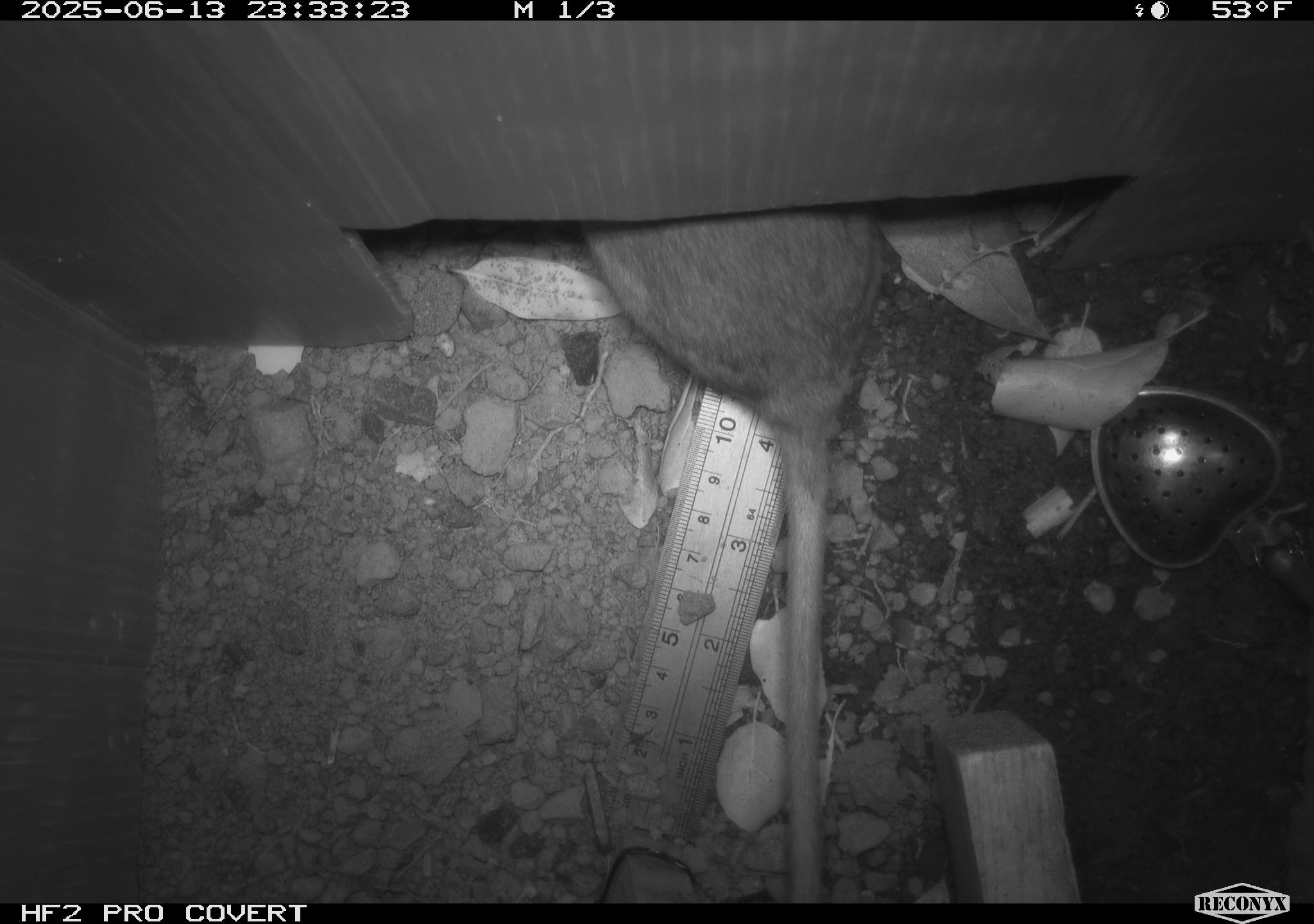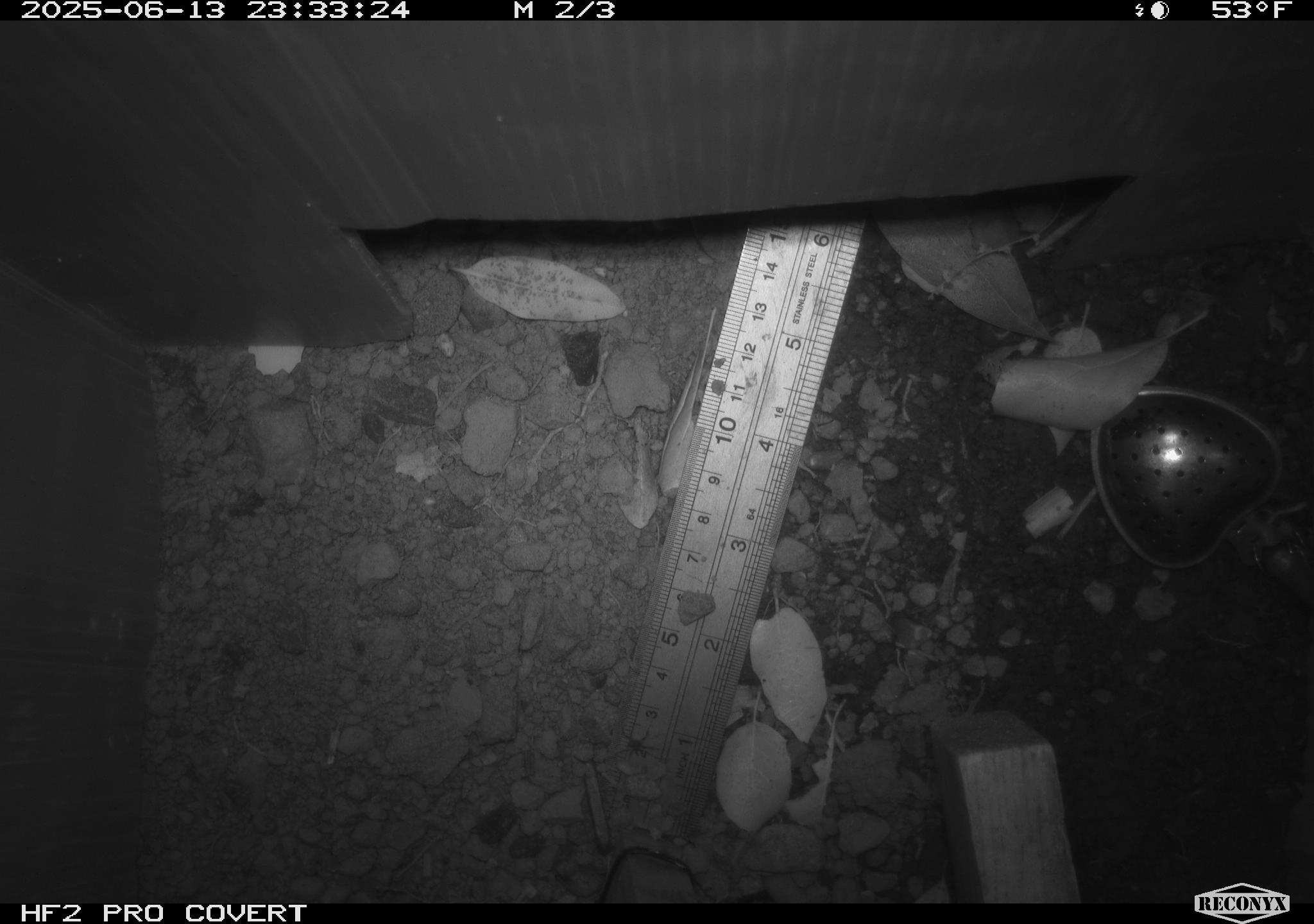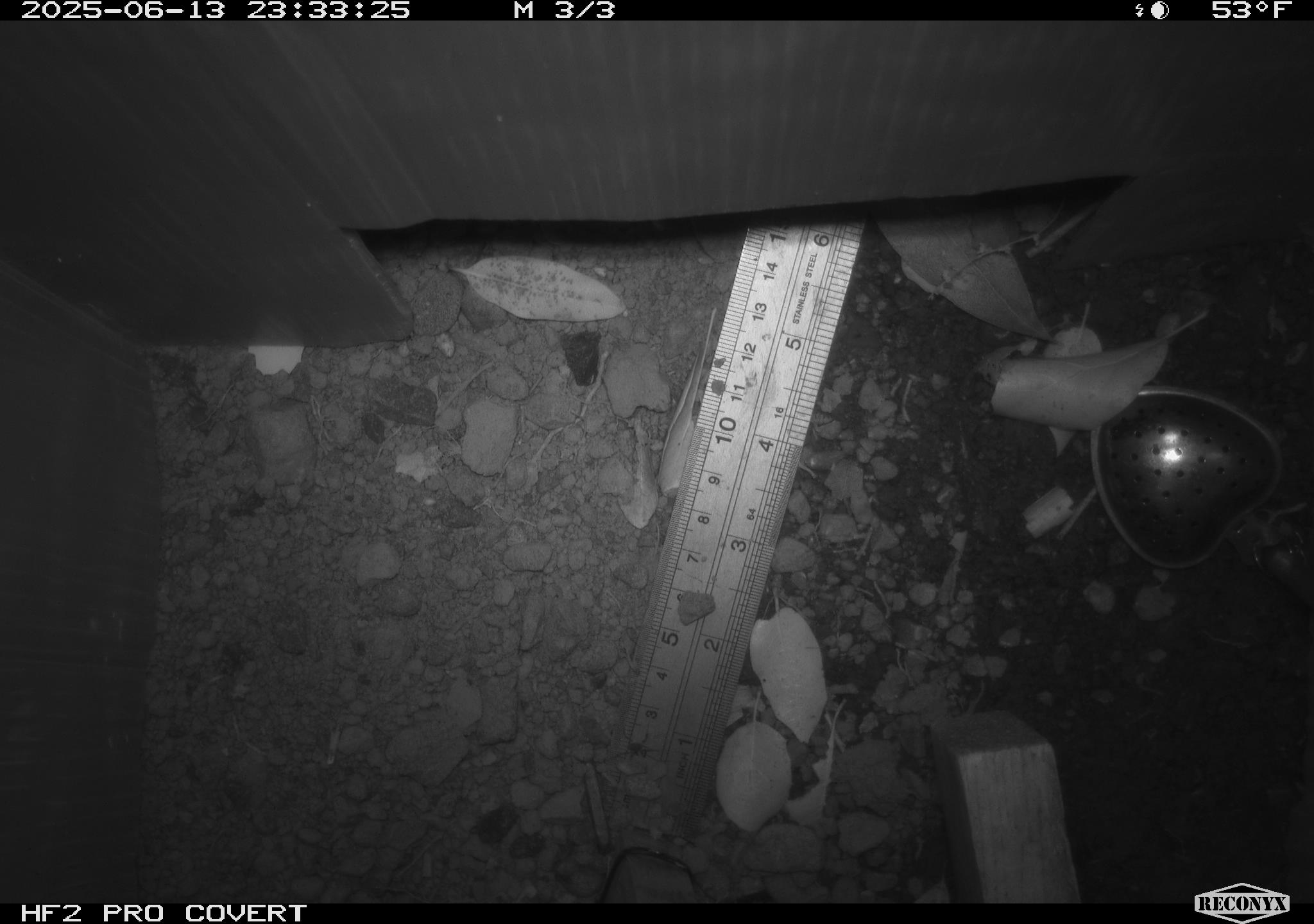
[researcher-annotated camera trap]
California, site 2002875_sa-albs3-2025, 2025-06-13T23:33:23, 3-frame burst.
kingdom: Animalia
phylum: Chordata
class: Mammalia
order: Rodentia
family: Cricetidae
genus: Neotoma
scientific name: Neotoma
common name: pack rat or woodrat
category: neotoma species